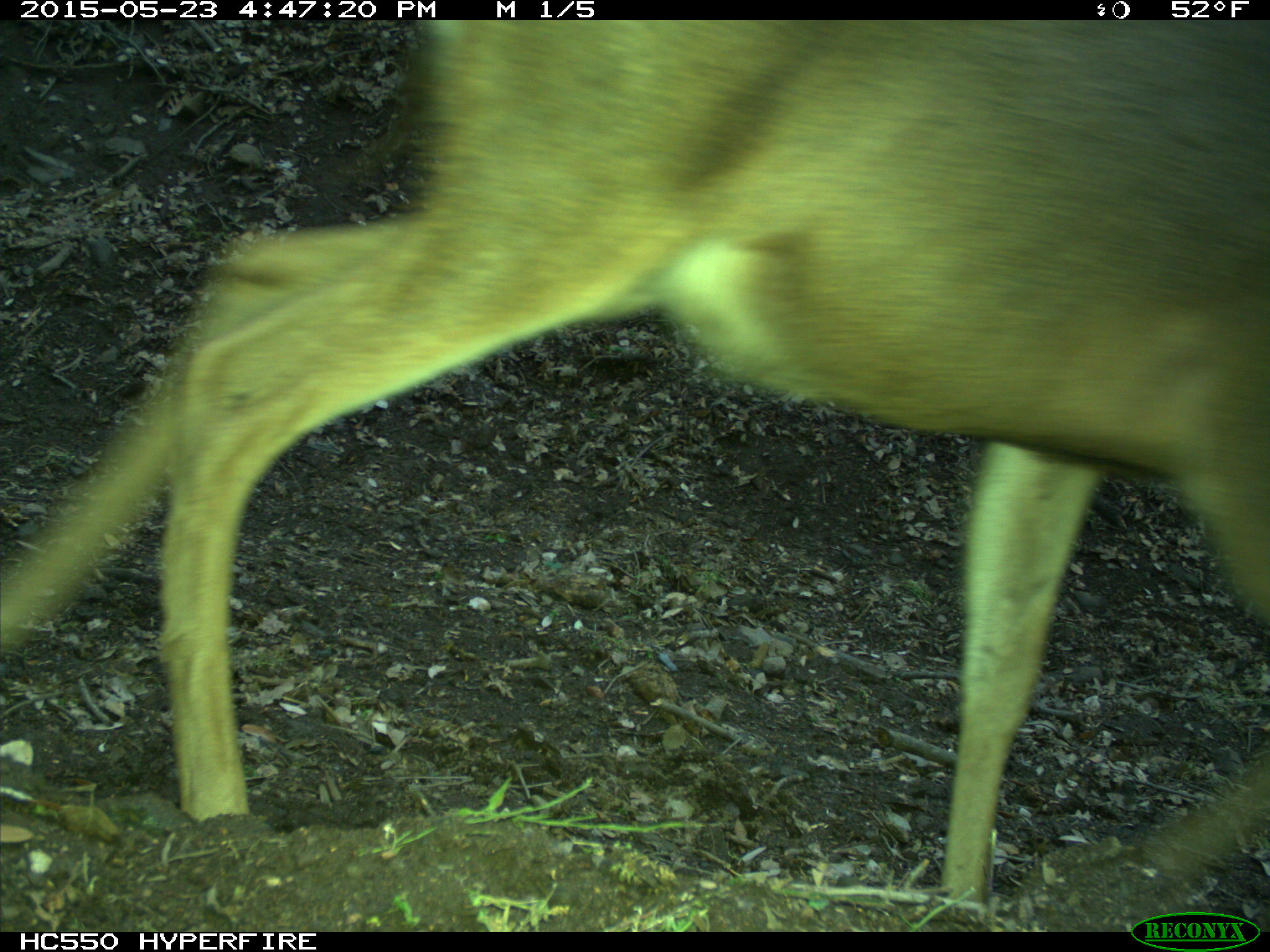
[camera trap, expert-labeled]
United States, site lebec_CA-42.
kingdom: Animalia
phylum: Chordata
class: Mammalia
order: Artiodactyla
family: Cervidae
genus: Odocoileus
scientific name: Odocoileus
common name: deer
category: unidentified deer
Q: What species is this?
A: Unidentified deer (deer) (Odocoileus).